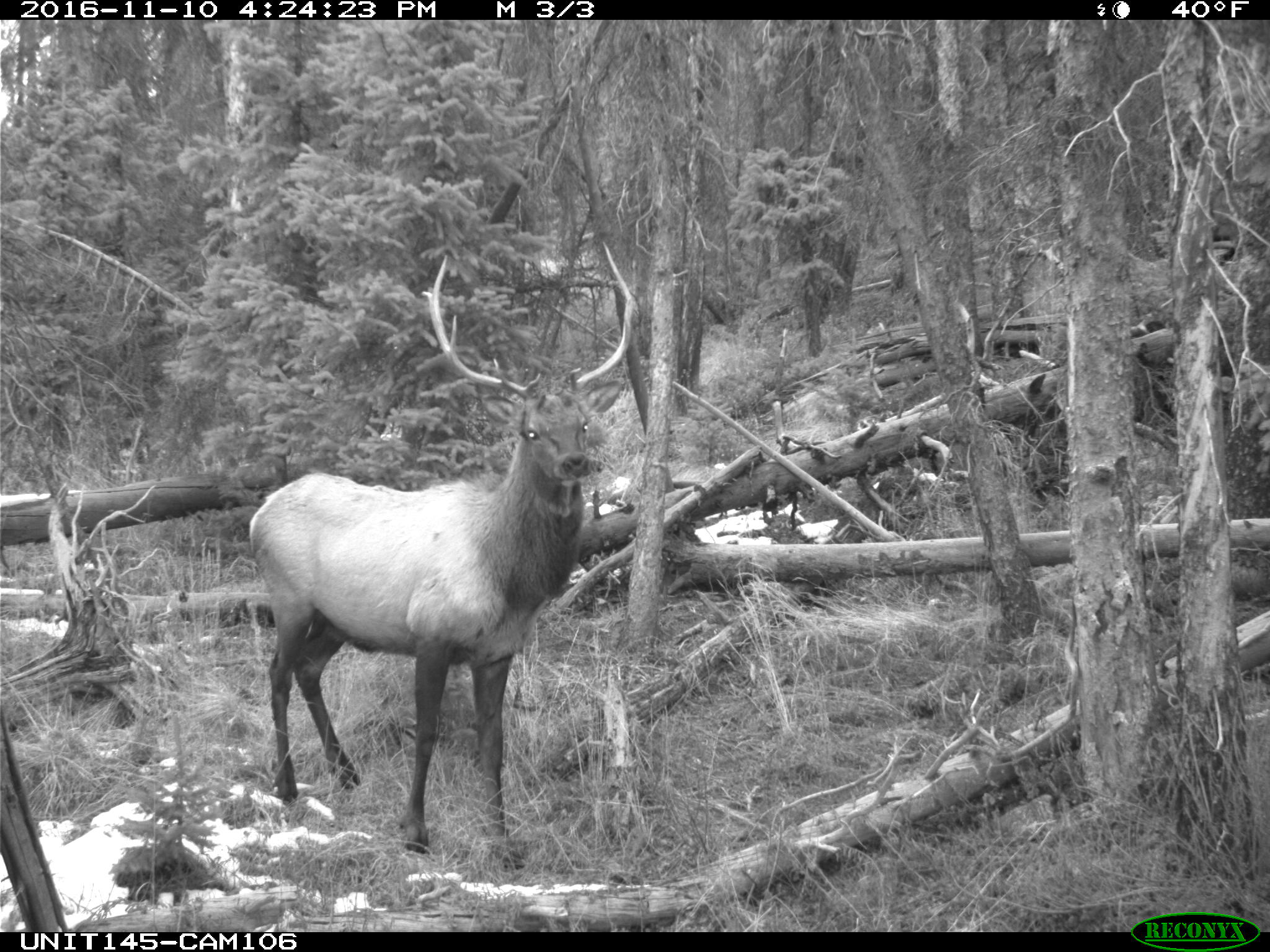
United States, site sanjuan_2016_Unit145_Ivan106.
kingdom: Animalia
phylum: Chordata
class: Mammalia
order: Artiodactyla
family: Cervidae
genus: Cervus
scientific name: Cervus elaphus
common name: red deer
Cervus elaphus (red deer).